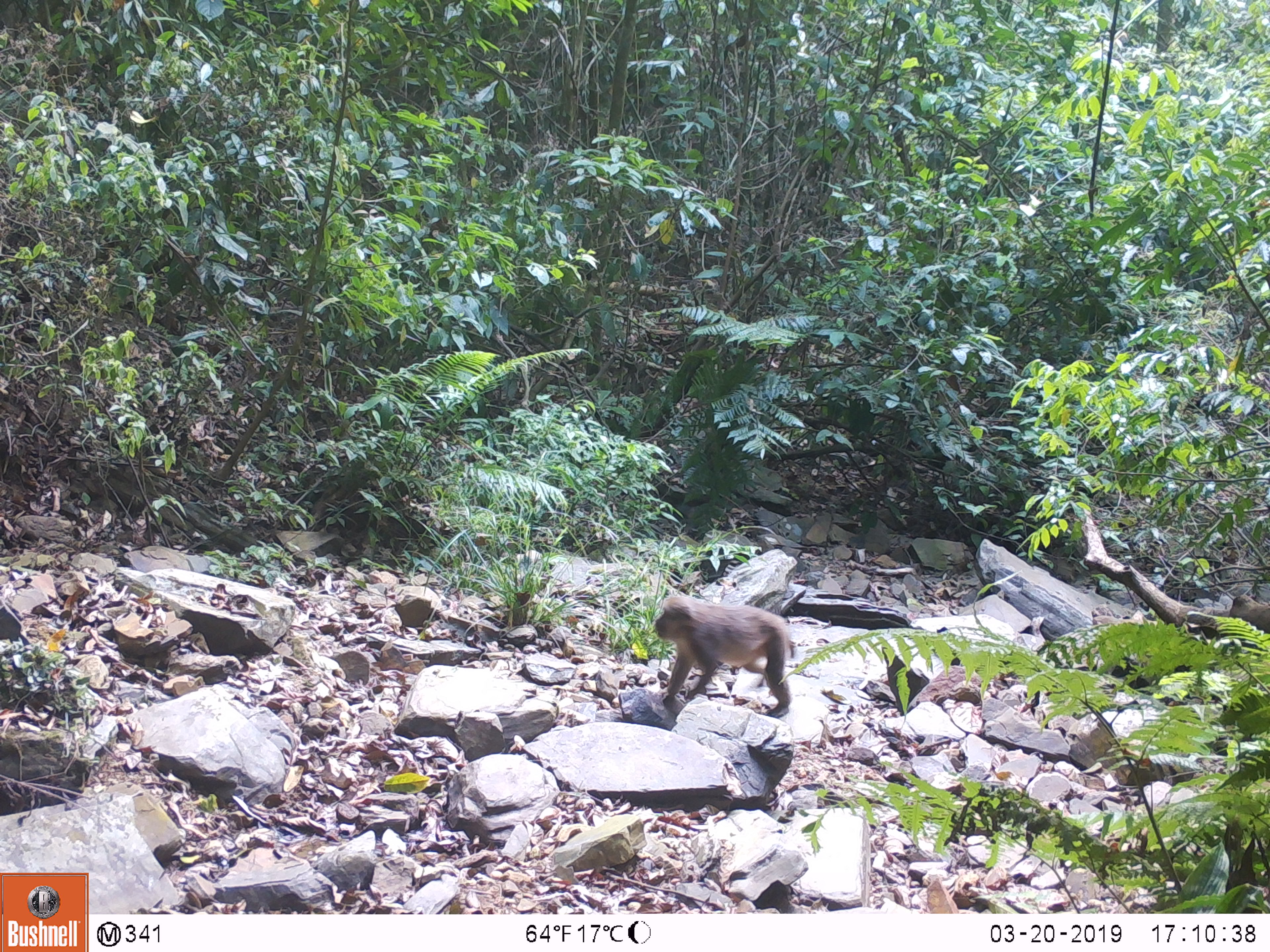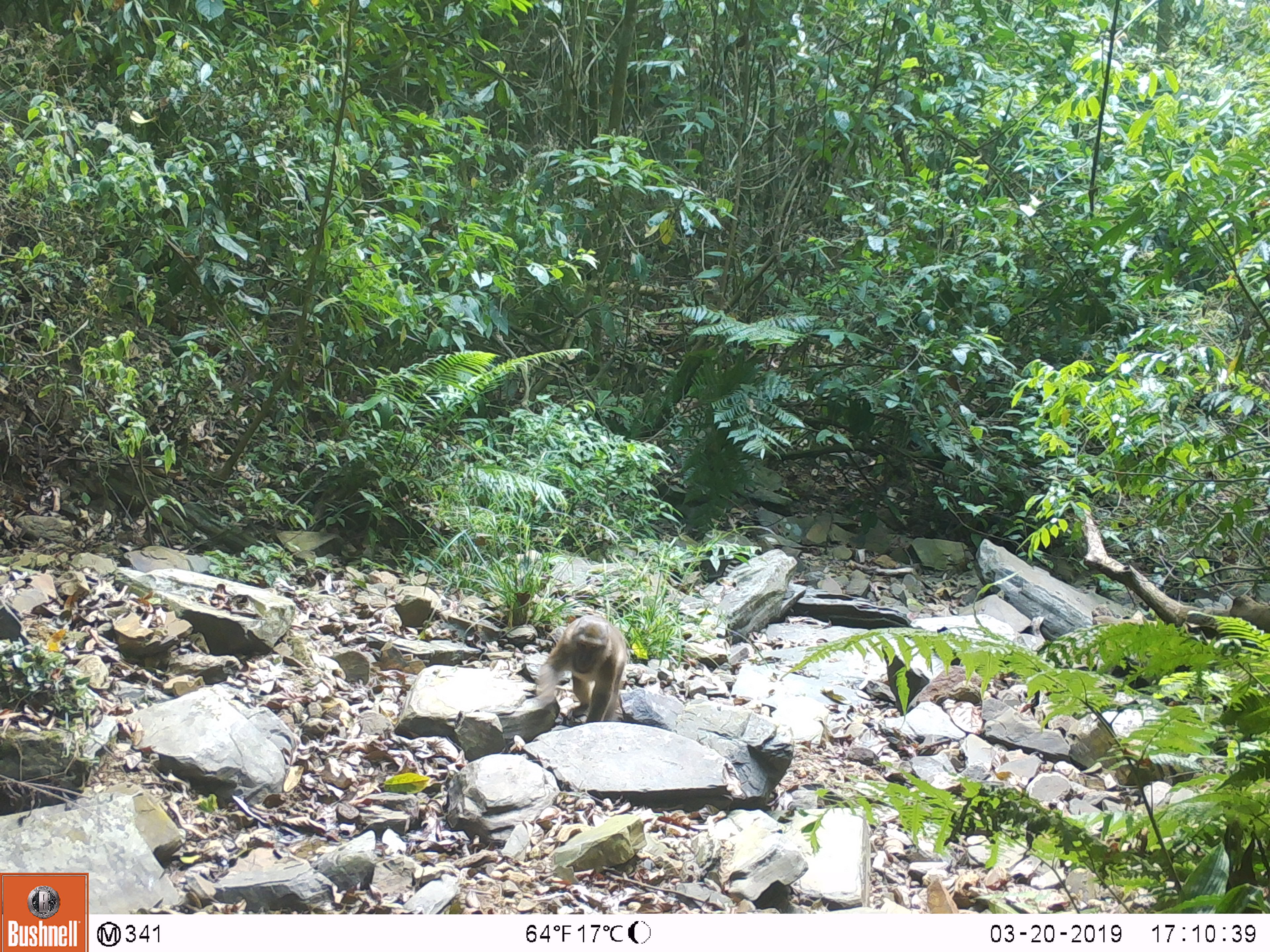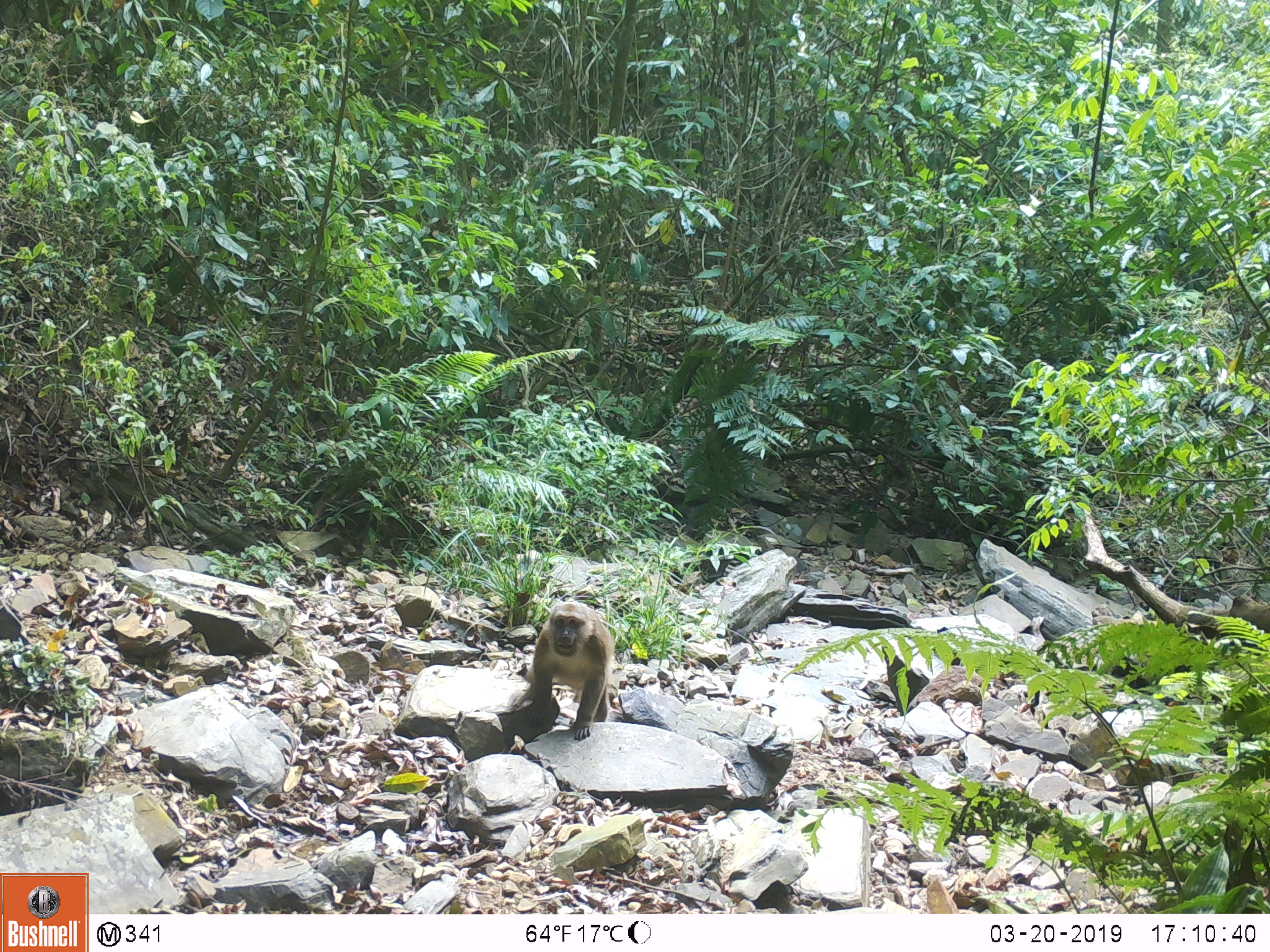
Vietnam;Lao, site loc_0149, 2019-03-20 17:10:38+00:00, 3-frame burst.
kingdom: Animalia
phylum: Chordata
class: Mammalia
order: Primates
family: Cercopithecidae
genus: Macaca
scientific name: Macaca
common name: macaques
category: assam or rhesus macaque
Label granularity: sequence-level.